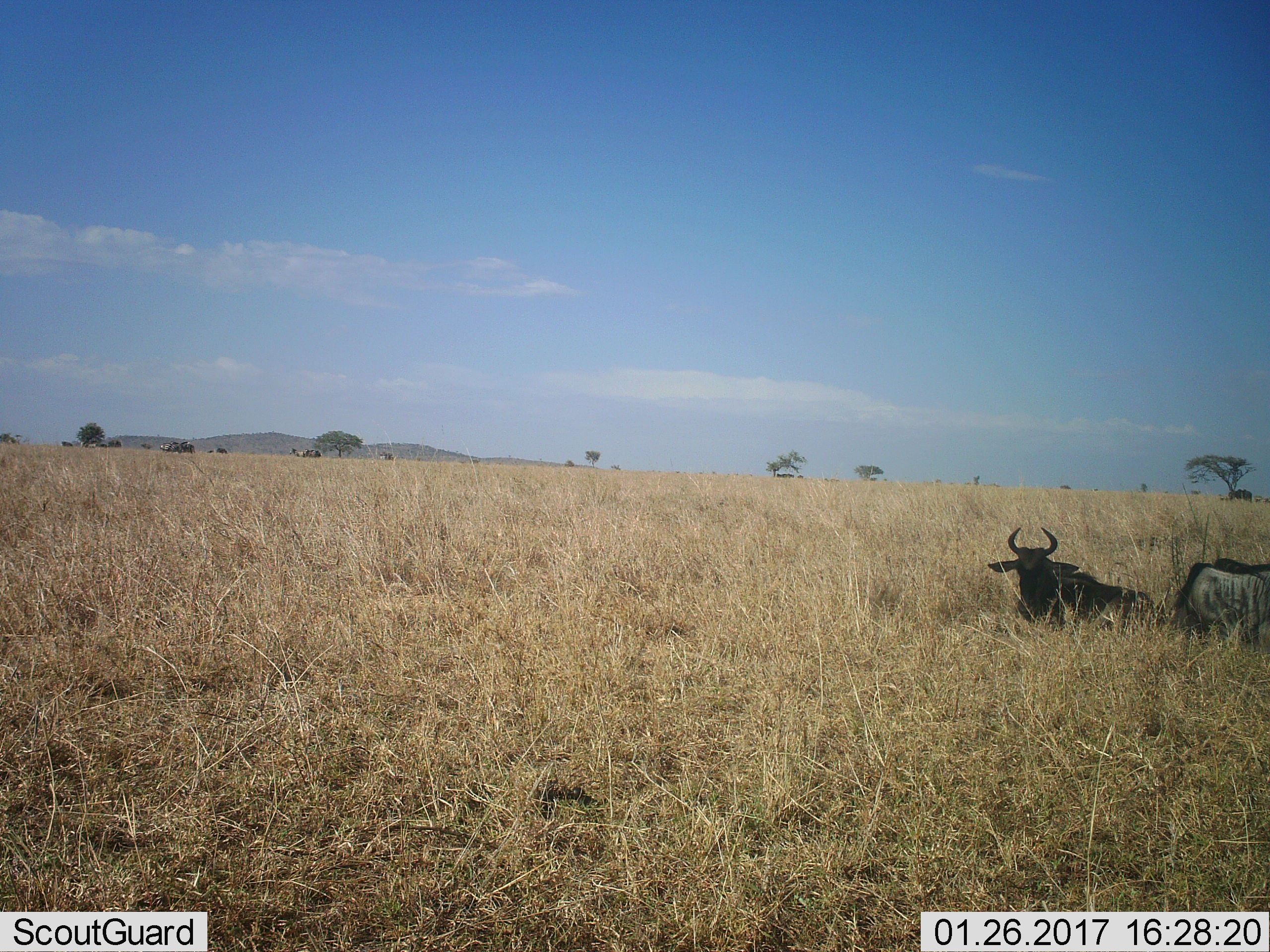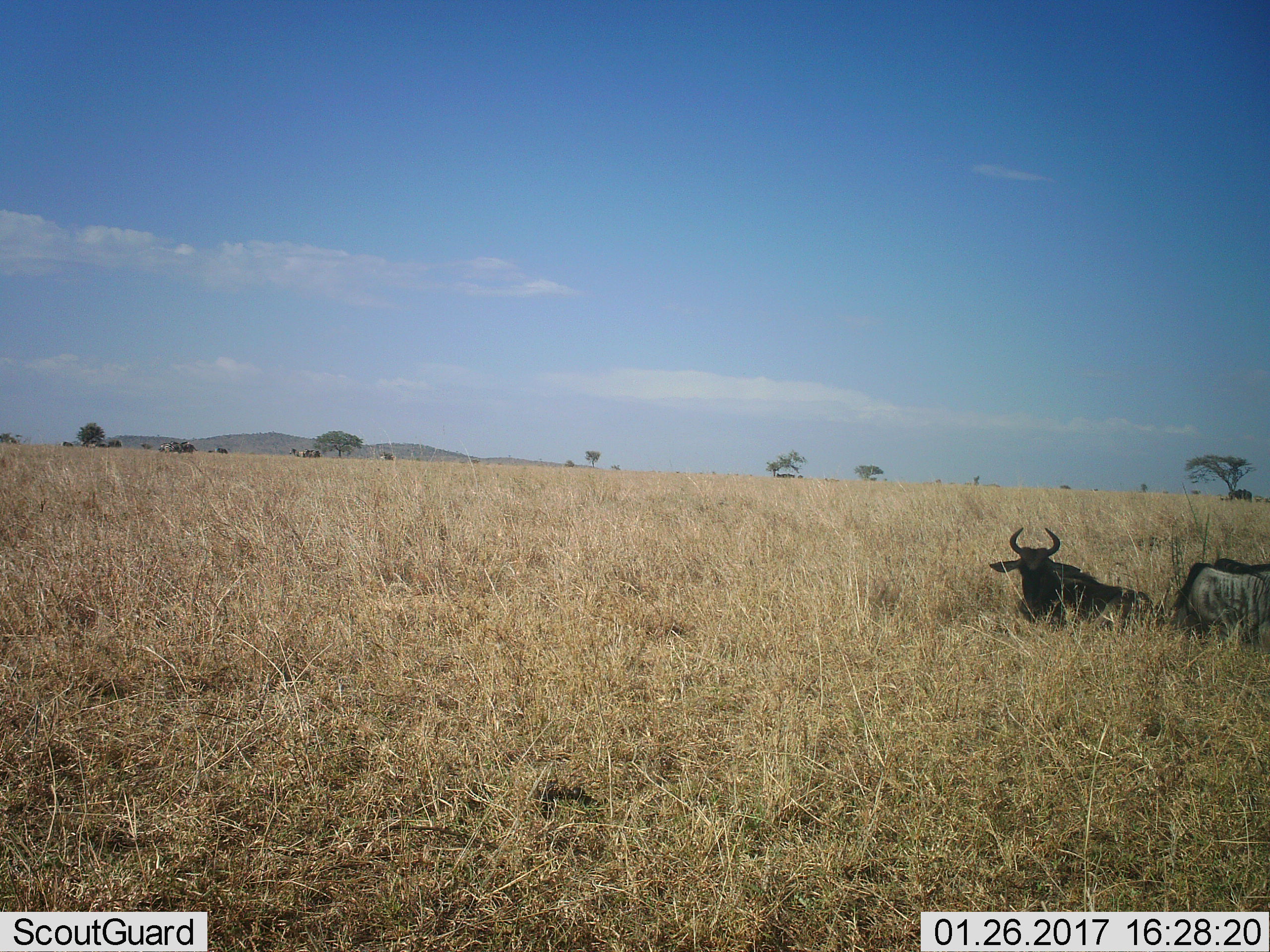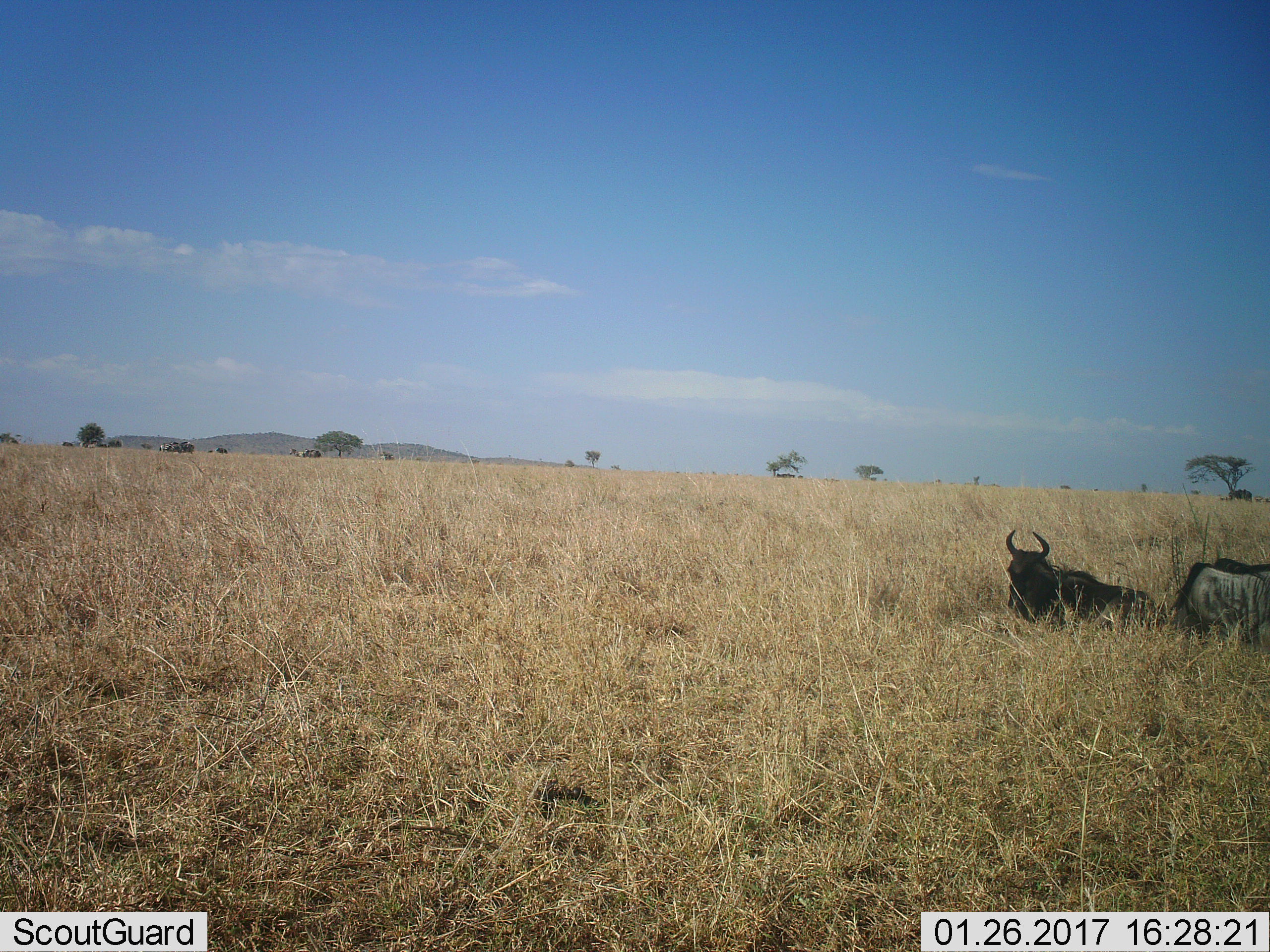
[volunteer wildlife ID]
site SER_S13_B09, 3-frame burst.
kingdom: Animalia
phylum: Chordata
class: Mammalia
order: Artiodactyla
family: Bovidae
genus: Connochaetes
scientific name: Connochaetes taurinus taurinus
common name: blue wildebeest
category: wildebeestblue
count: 3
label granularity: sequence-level